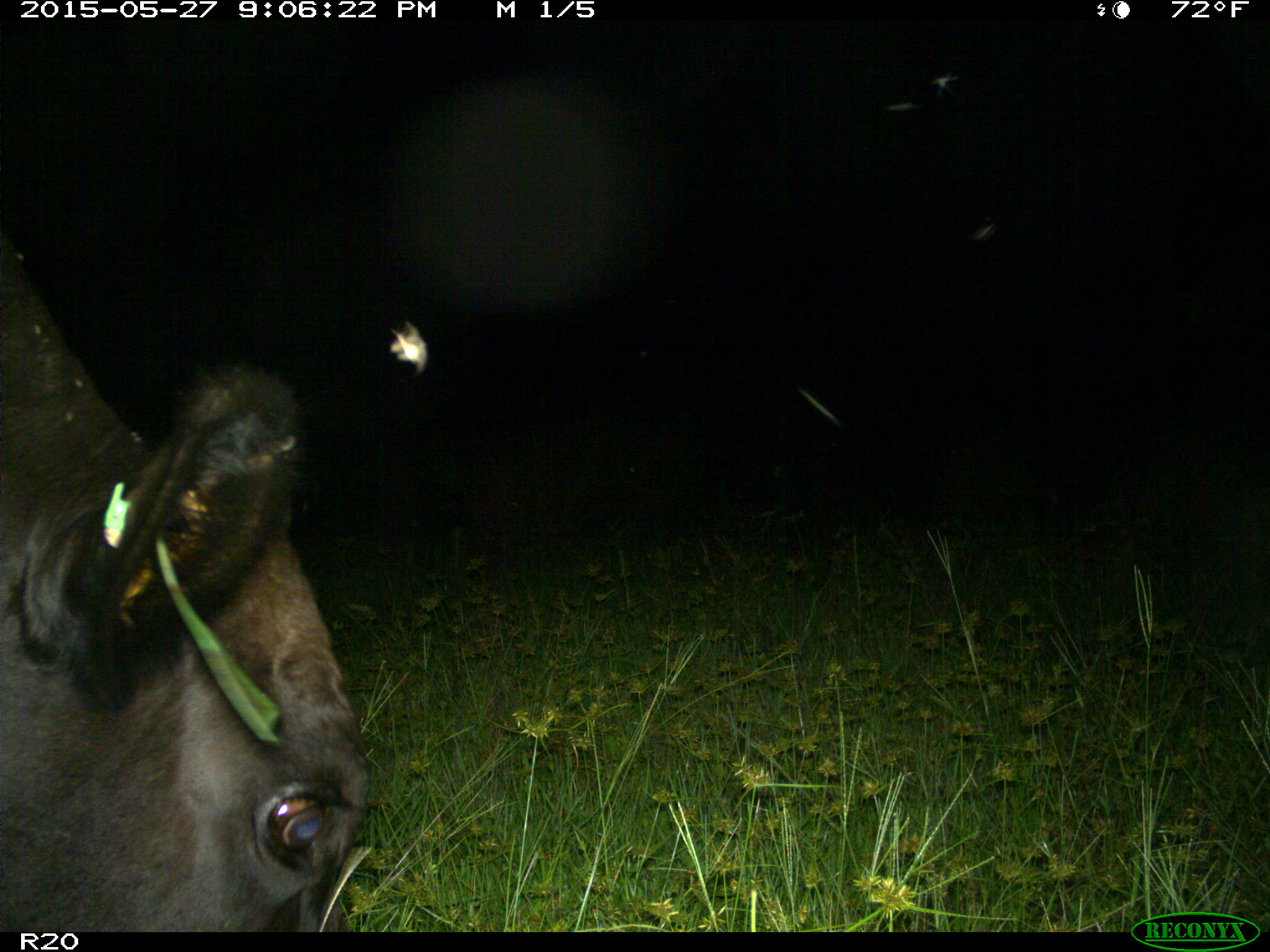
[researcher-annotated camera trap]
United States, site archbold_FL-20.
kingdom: Animalia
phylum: Chordata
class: Mammalia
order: Artiodactyla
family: Bovidae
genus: Bos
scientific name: Bos taurus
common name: domestic cow